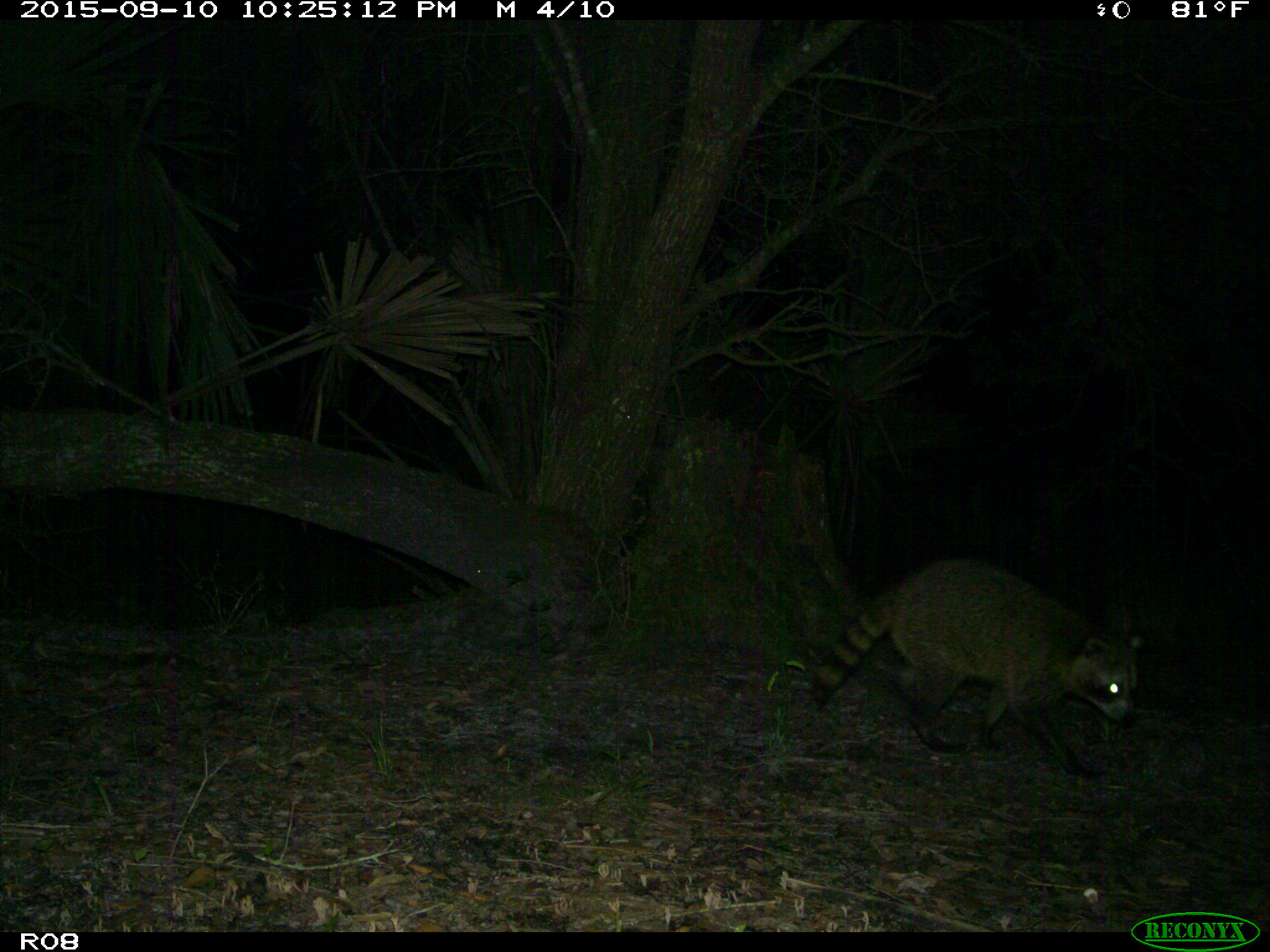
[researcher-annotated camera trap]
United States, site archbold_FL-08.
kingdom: Animalia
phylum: Chordata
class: Mammalia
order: Carnivora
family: Procyonidae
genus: Procyon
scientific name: Procyon lotor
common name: common raccoon